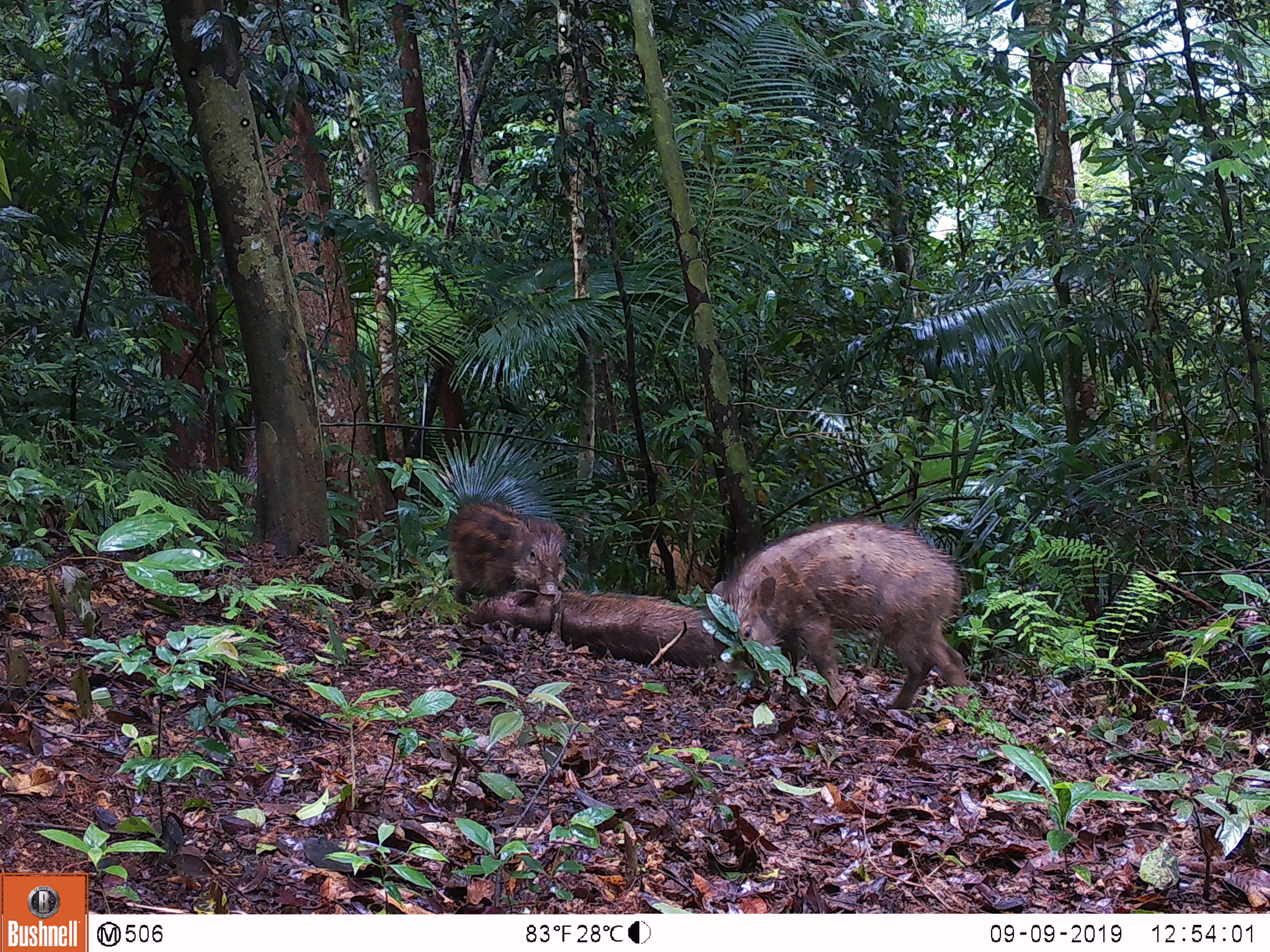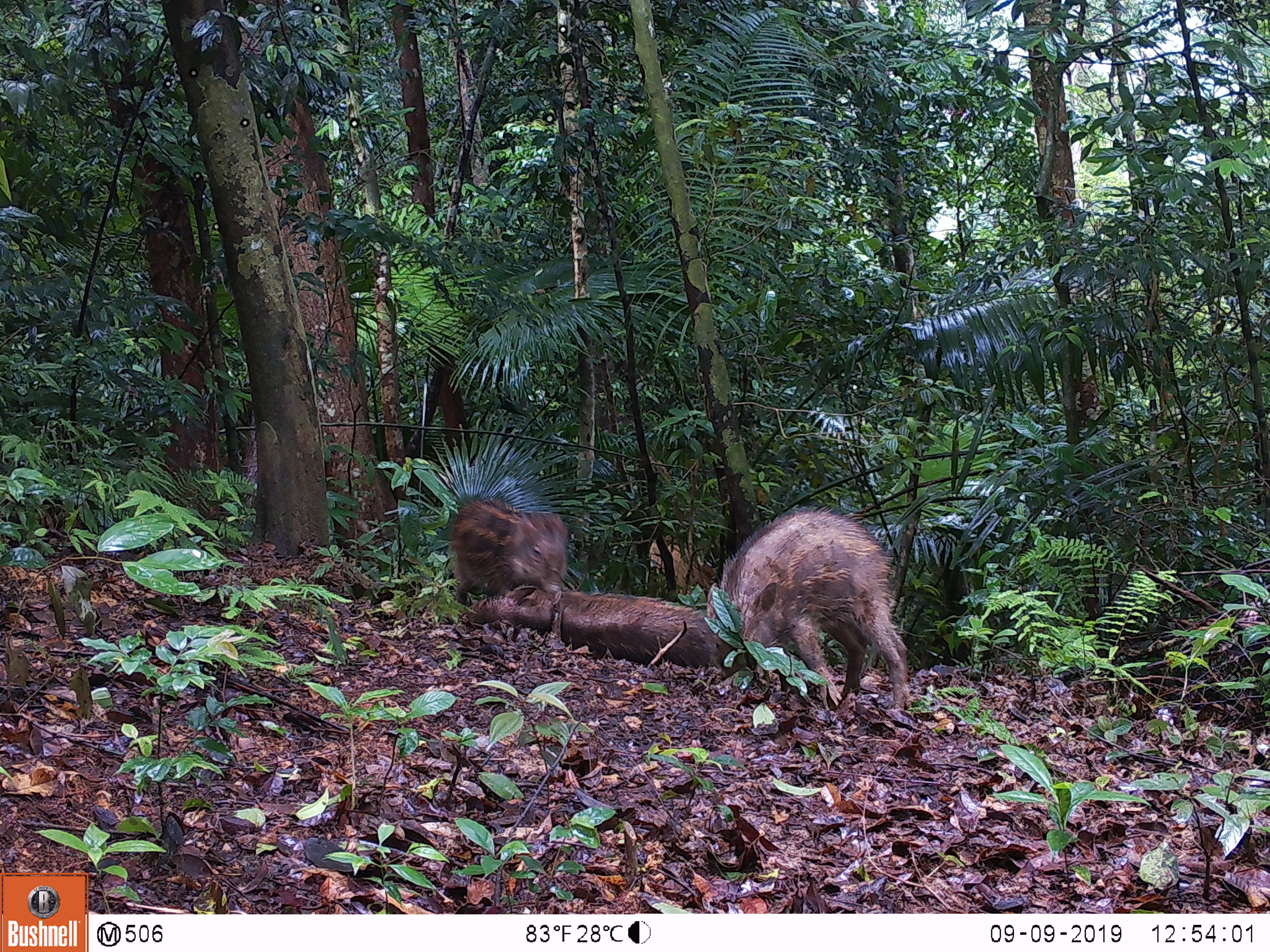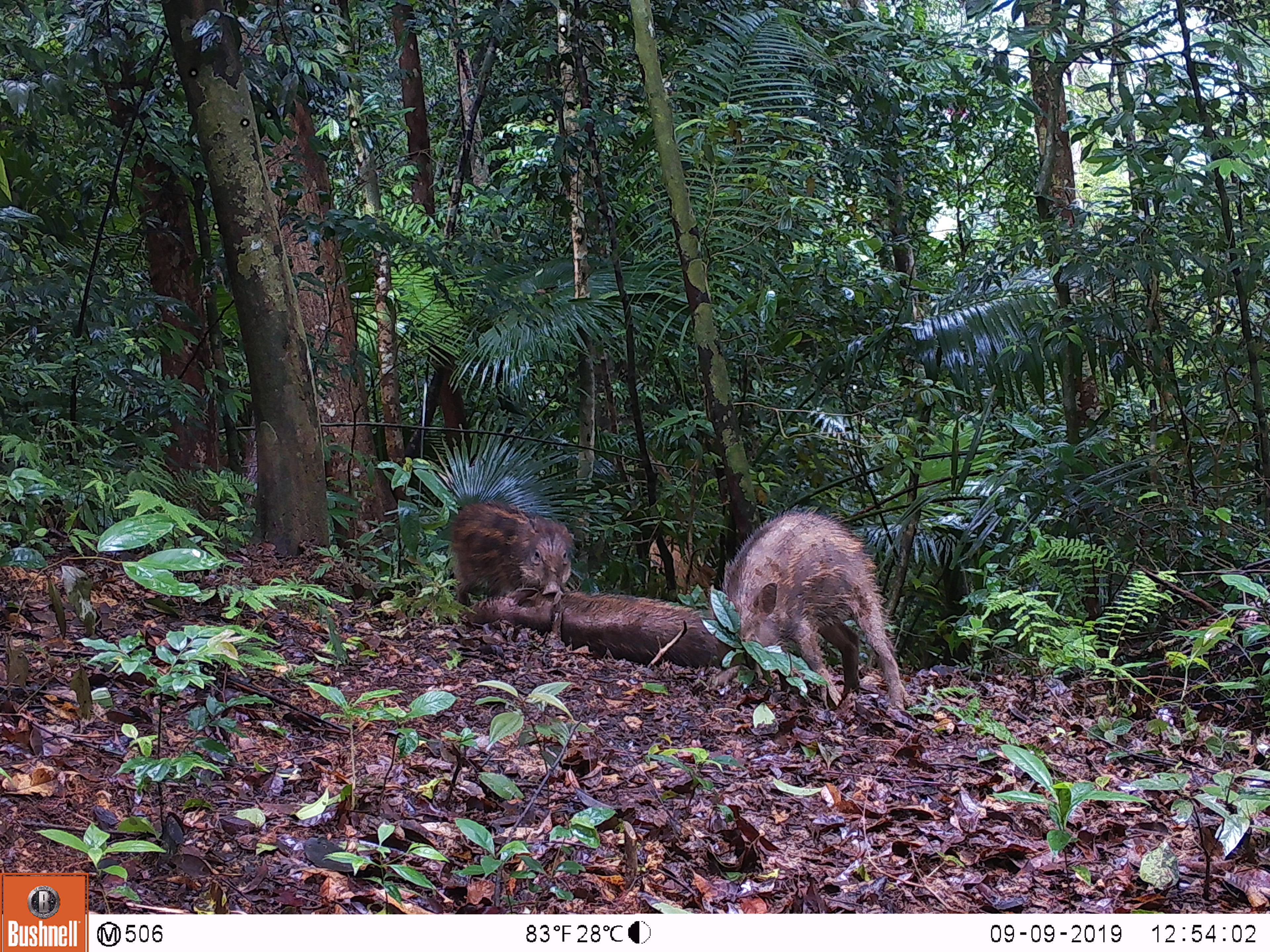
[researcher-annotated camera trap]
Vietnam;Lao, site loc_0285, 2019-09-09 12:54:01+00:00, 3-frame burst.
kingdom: Animalia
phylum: Chordata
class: Mammalia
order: Artiodactyla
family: Suidae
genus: Sus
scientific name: Sus scrofa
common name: eurasian wild pig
Eurasian wild pig (Sus scrofa). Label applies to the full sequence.